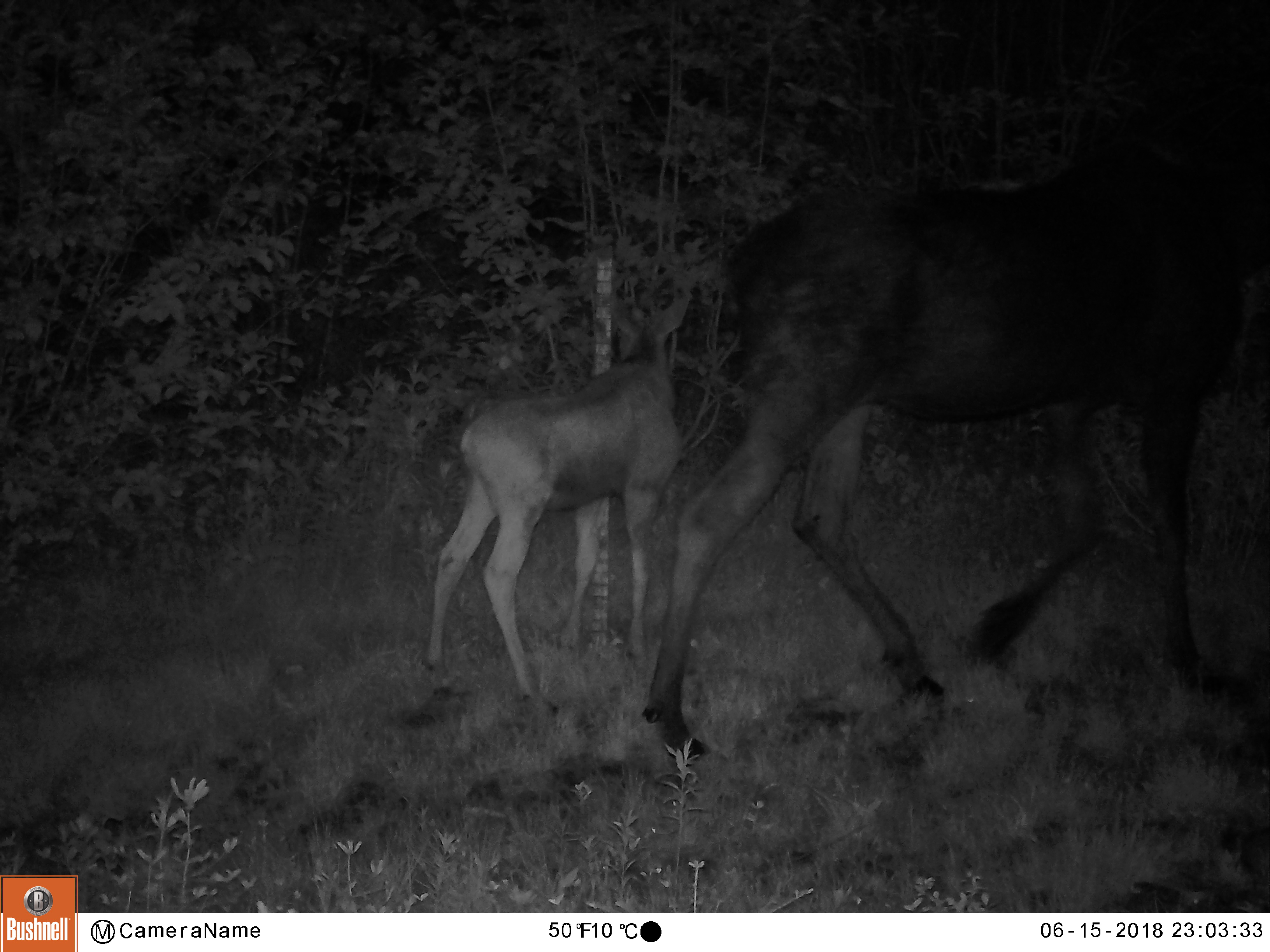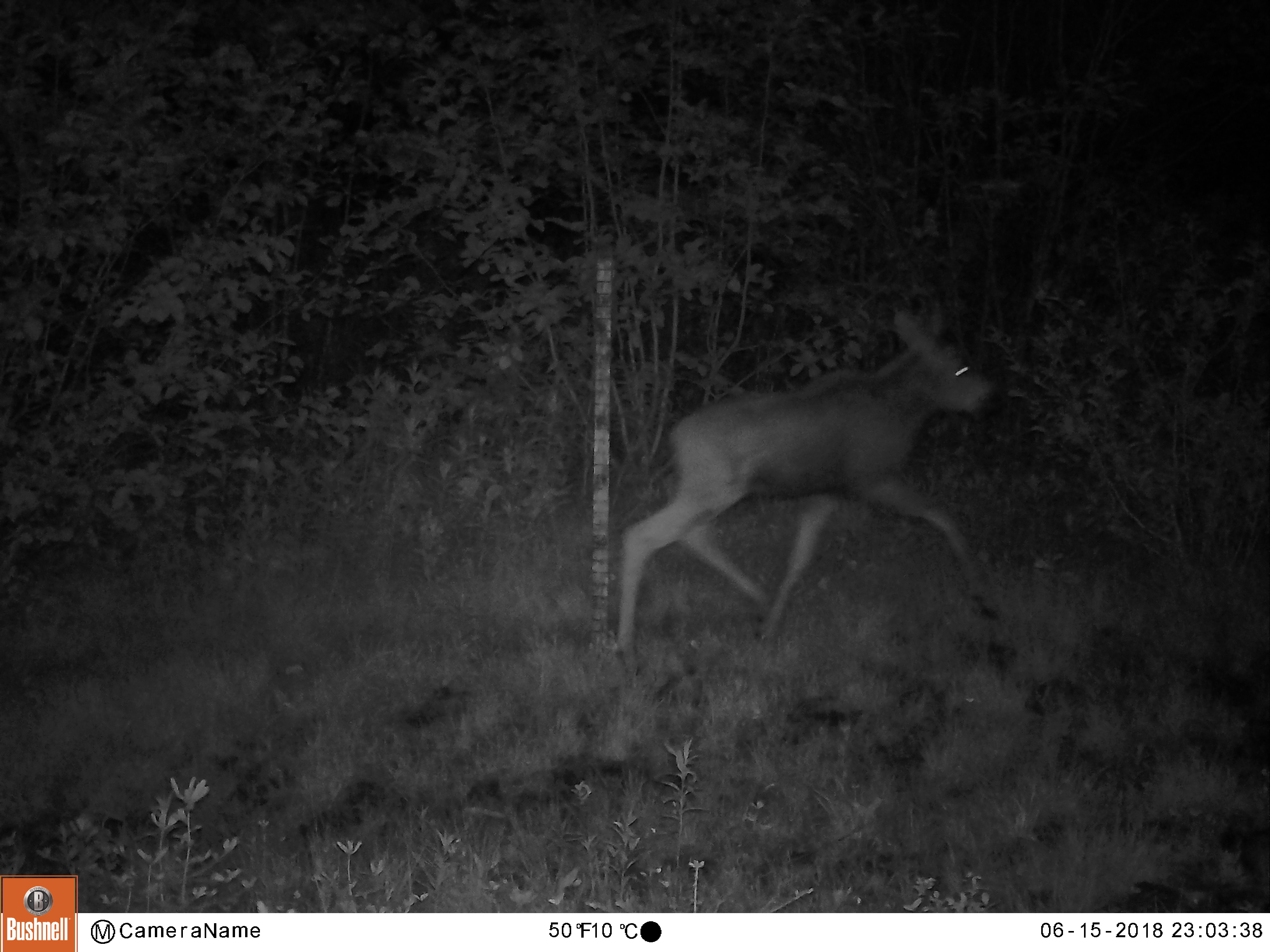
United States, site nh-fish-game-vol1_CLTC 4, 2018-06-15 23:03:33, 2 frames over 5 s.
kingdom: Animalia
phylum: Chordata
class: Mammalia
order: Artiodactyla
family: Cervidae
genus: Alces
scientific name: Alces alces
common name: moose